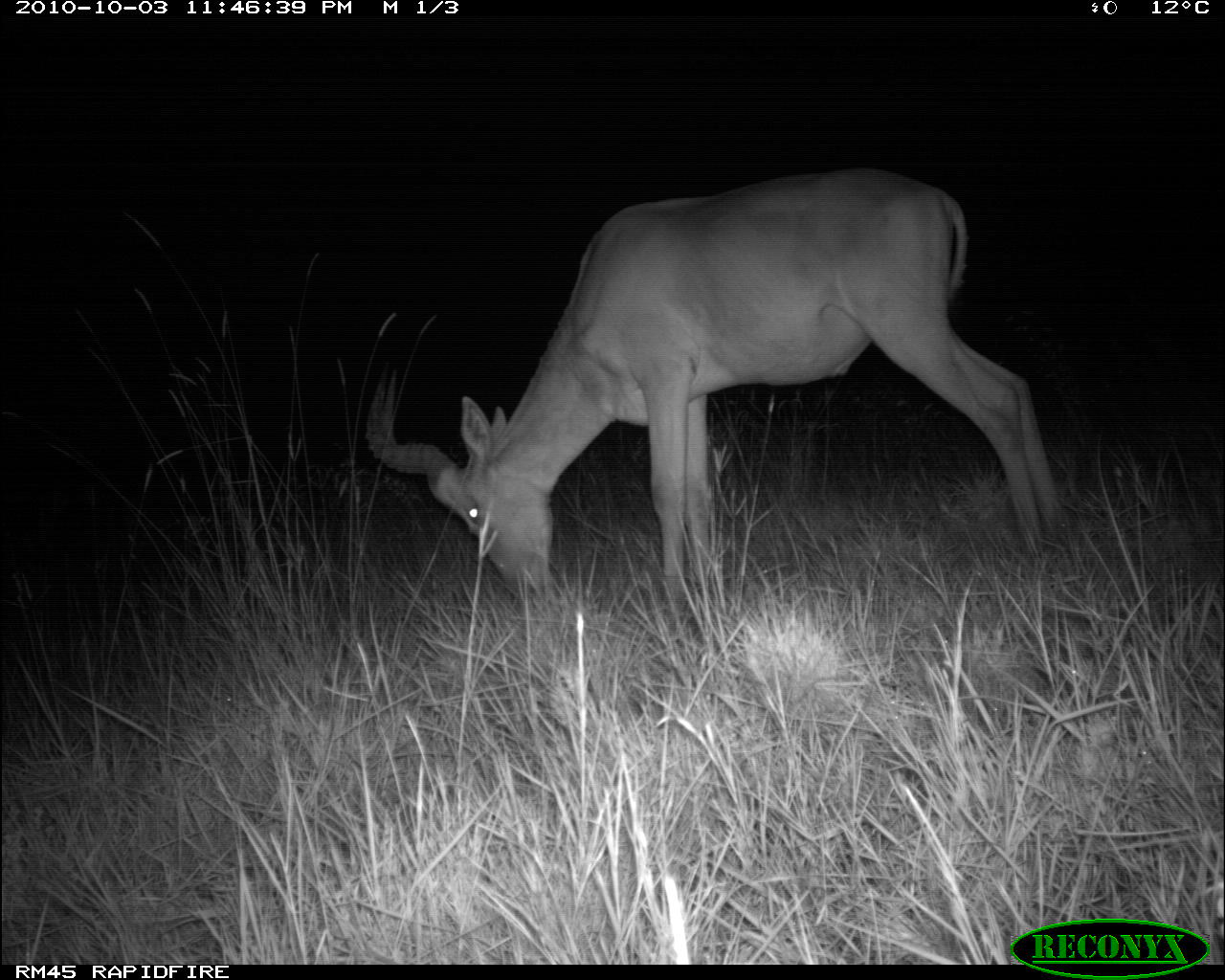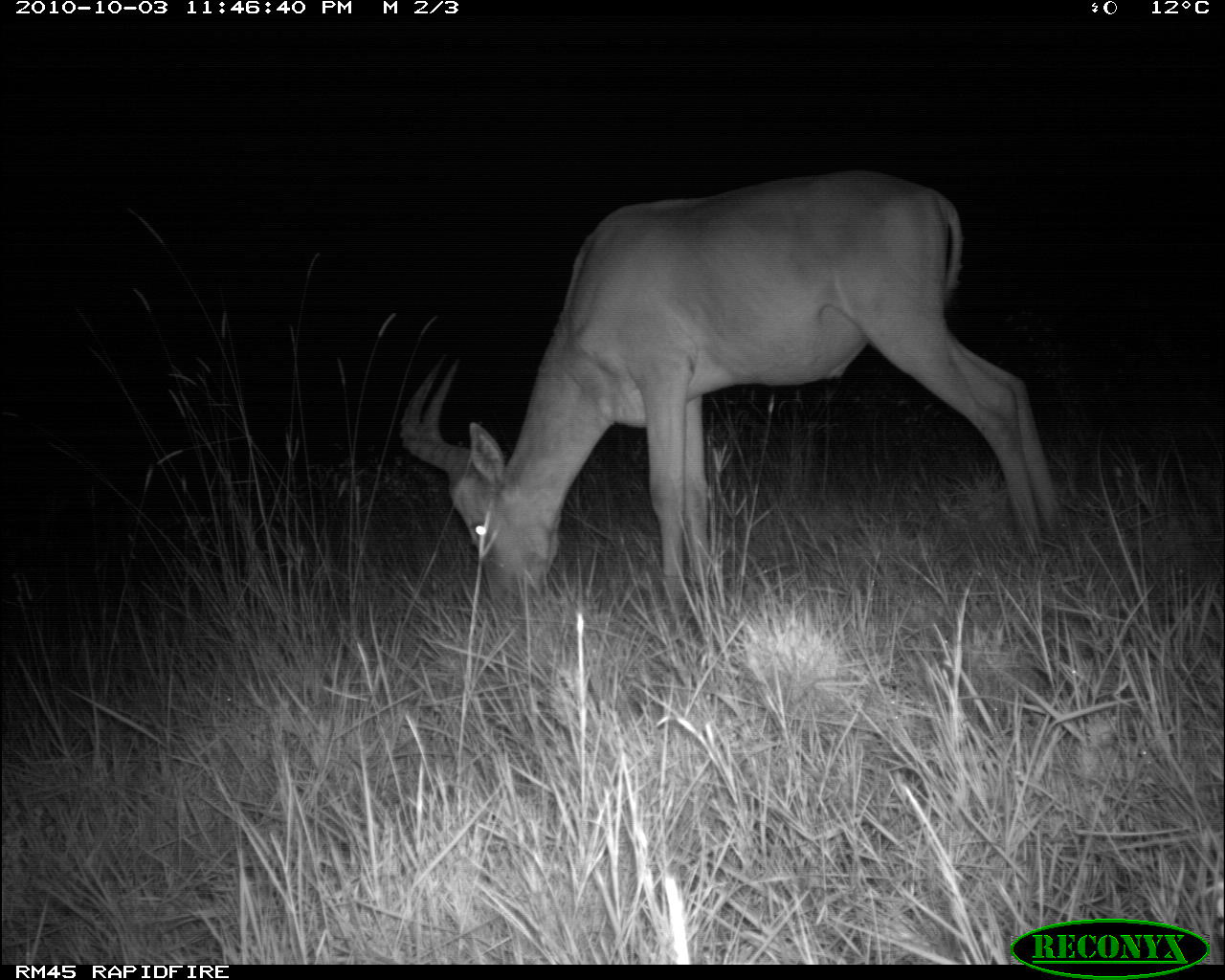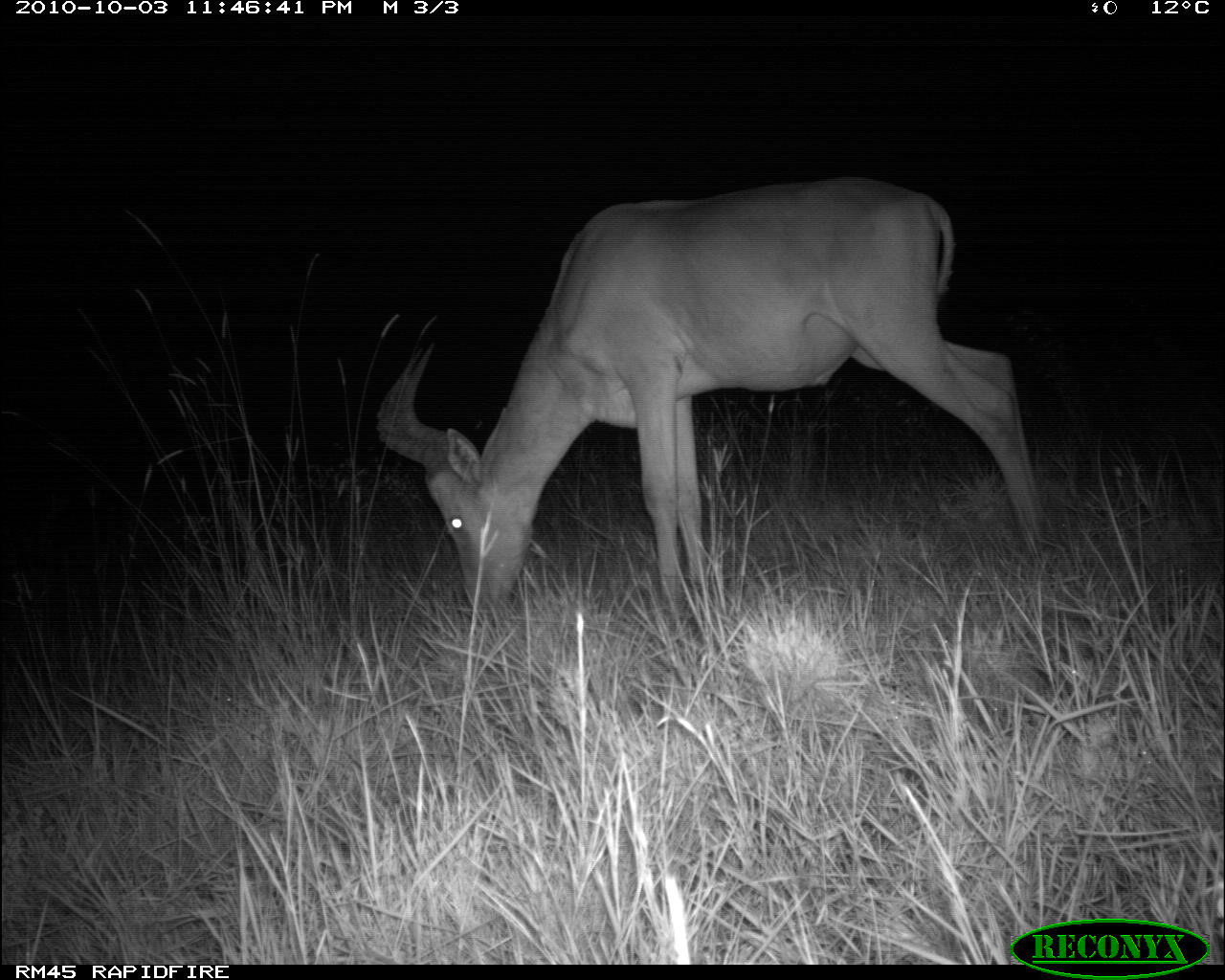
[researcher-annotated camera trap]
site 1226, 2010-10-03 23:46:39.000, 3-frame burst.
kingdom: Animalia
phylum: Chordata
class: Mammalia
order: Artiodactyla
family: Bovidae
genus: Alcelaphus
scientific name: Alcelaphus buselaphus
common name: hartebeest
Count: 1.